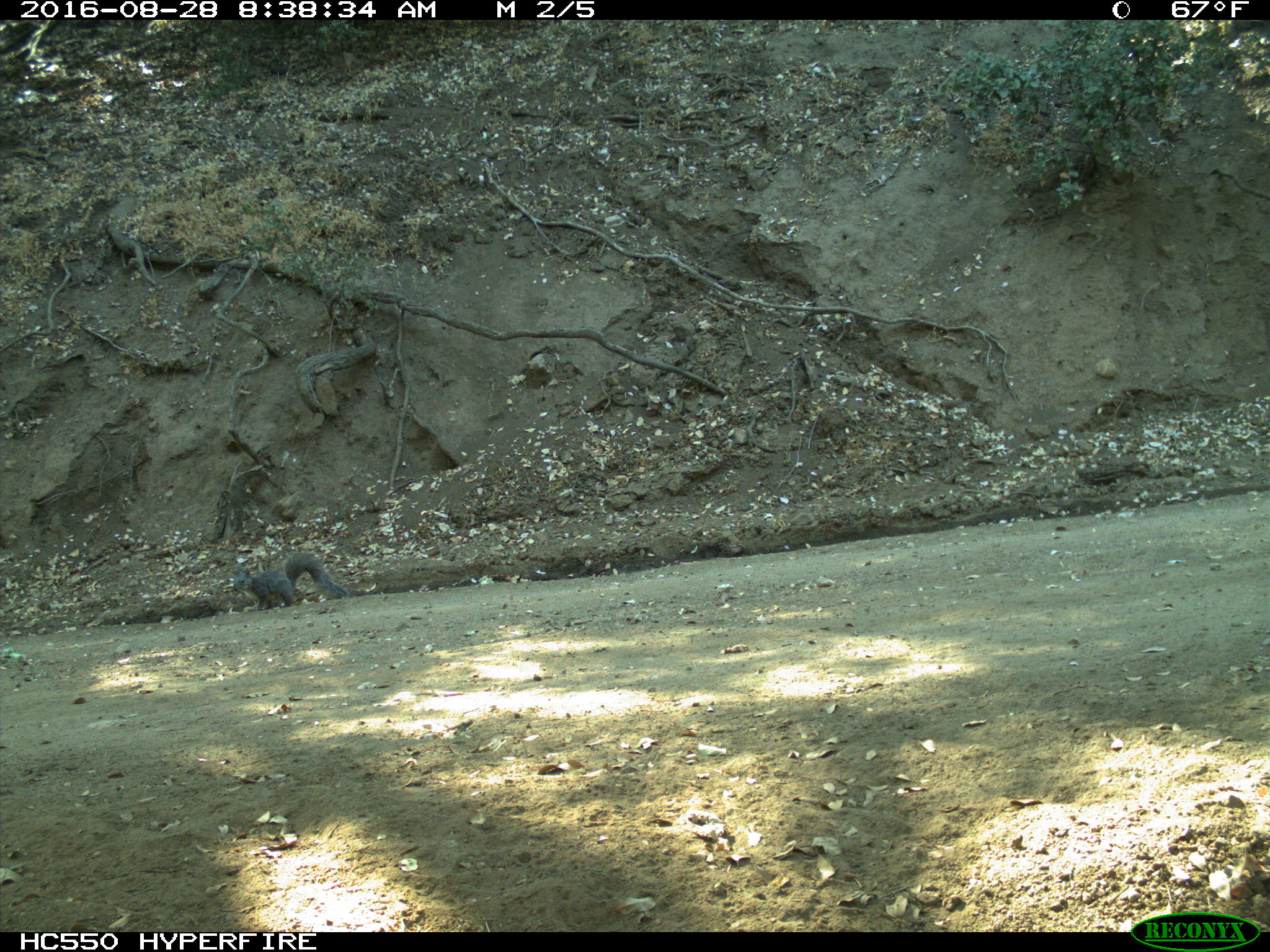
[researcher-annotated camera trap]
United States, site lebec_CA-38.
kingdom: Animalia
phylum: Chordata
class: Mammalia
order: Rodentia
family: Sciuridae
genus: Sciurus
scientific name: Sciurus carolinensis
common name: eastern gray squirrel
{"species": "Sciurus carolinensis (eastern gray squirrel)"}